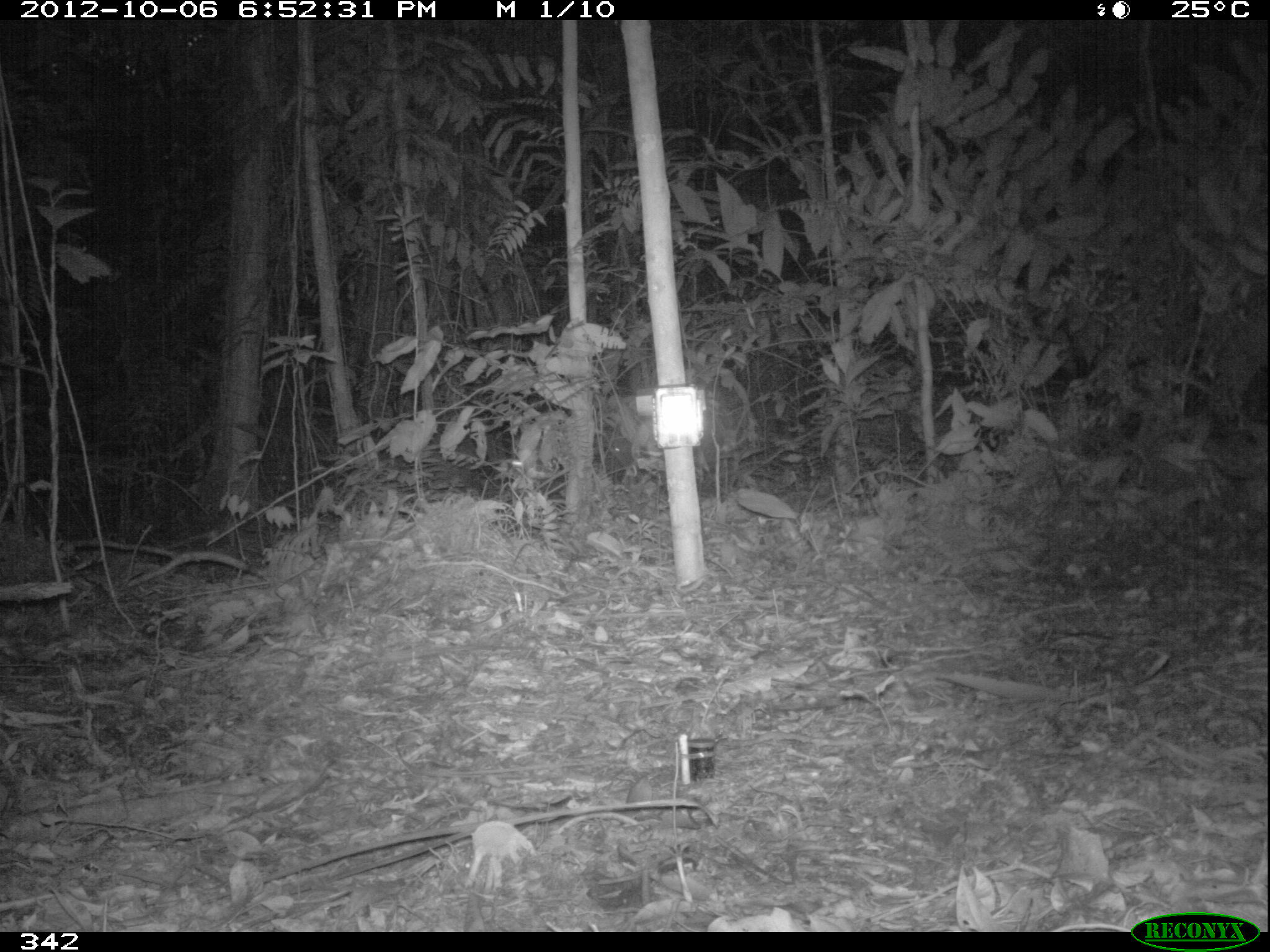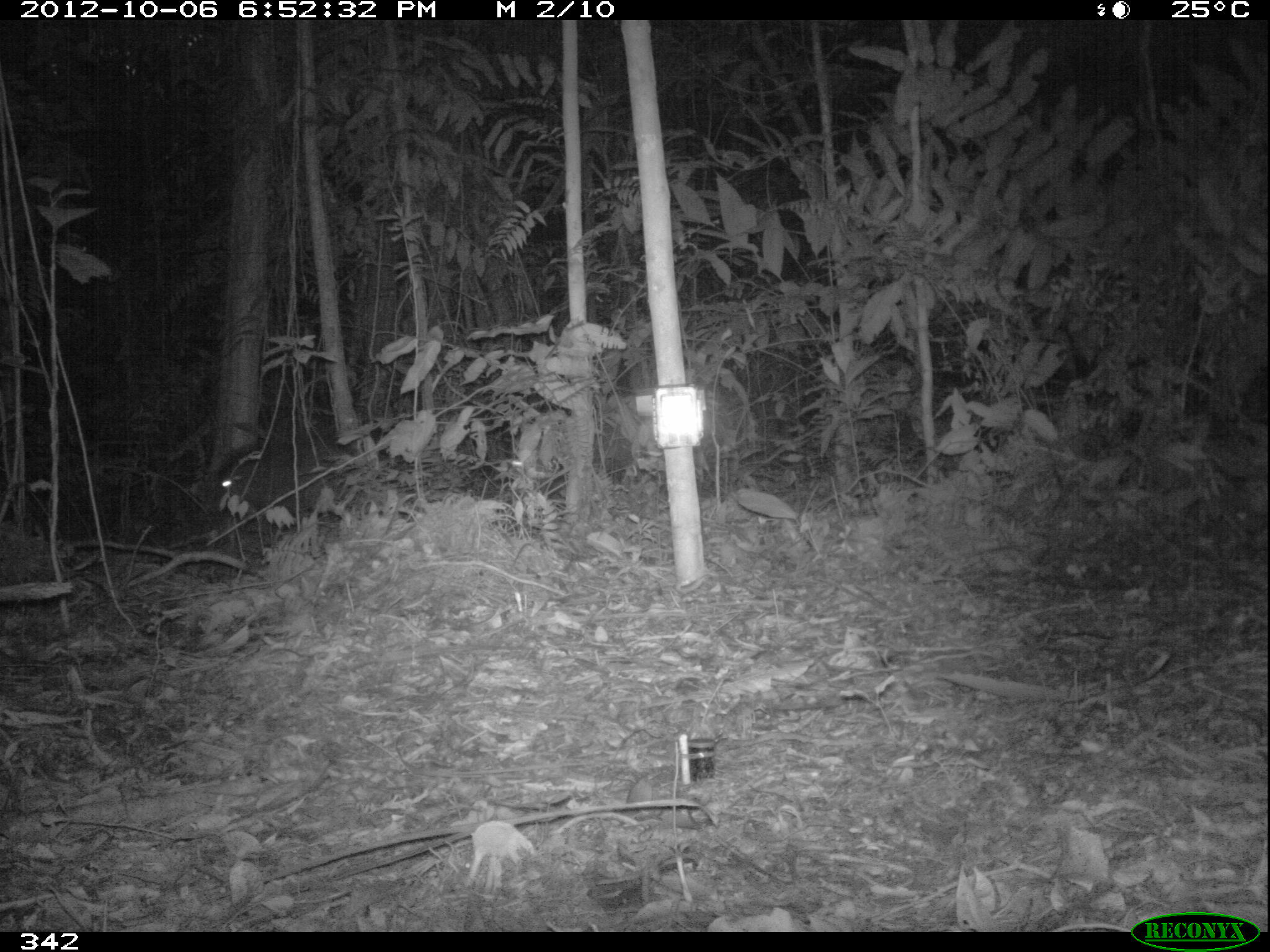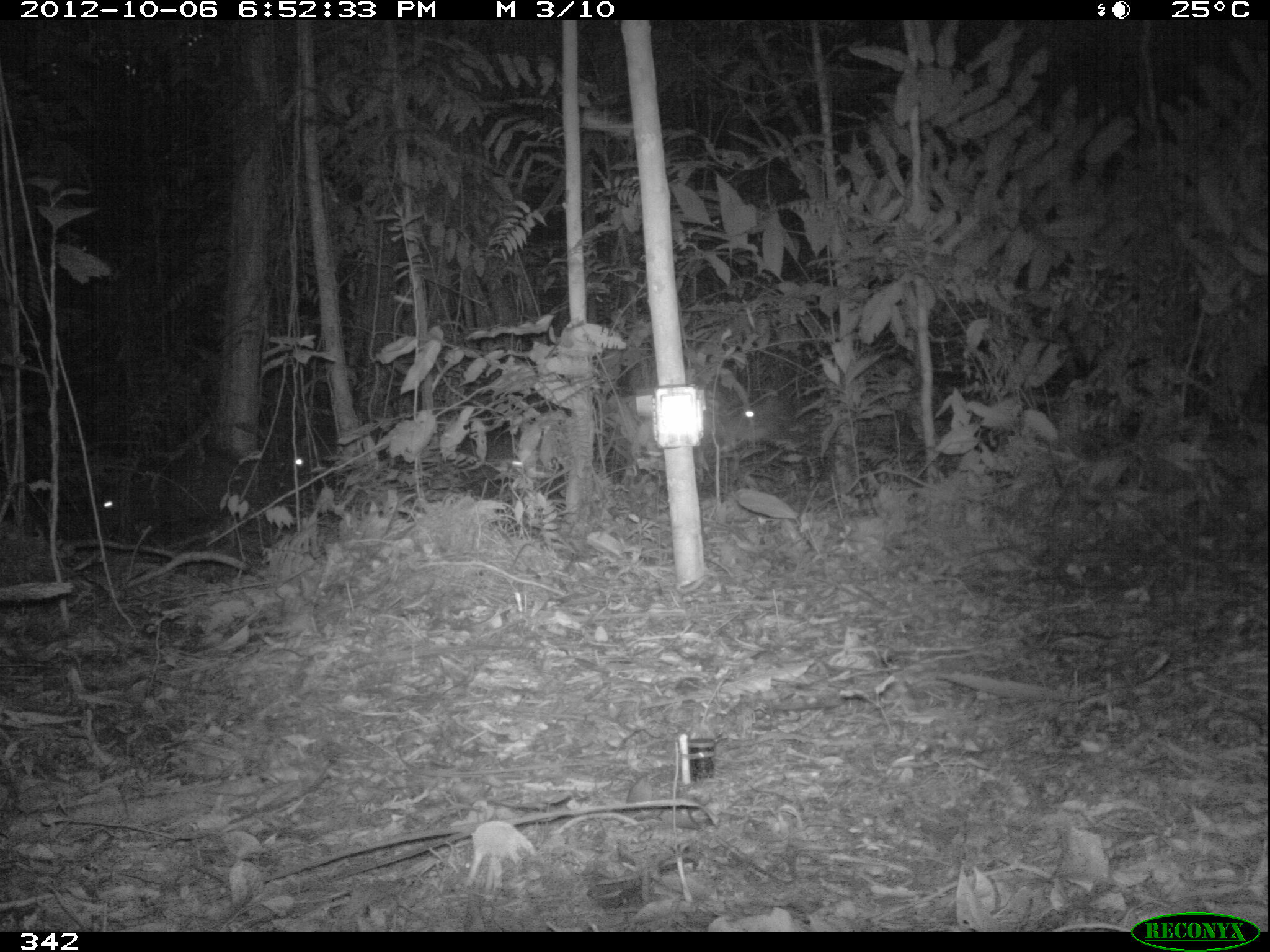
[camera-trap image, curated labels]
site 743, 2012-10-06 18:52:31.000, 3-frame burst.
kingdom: Animalia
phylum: Chordata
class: Mammalia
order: Artiodactyla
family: Tayassuidae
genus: Tayassu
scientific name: Tayassu pecari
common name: white-lipped peccary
Tayassu pecari (white-lipped peccary).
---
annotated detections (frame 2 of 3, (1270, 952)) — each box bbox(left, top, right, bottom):
tayassu pecari: bbox(199, 441, 366, 522)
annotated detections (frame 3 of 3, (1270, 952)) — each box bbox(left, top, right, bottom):
tayassu pecari: bbox(717, 386, 911, 458); bbox(87, 459, 246, 536); bbox(276, 426, 414, 504)